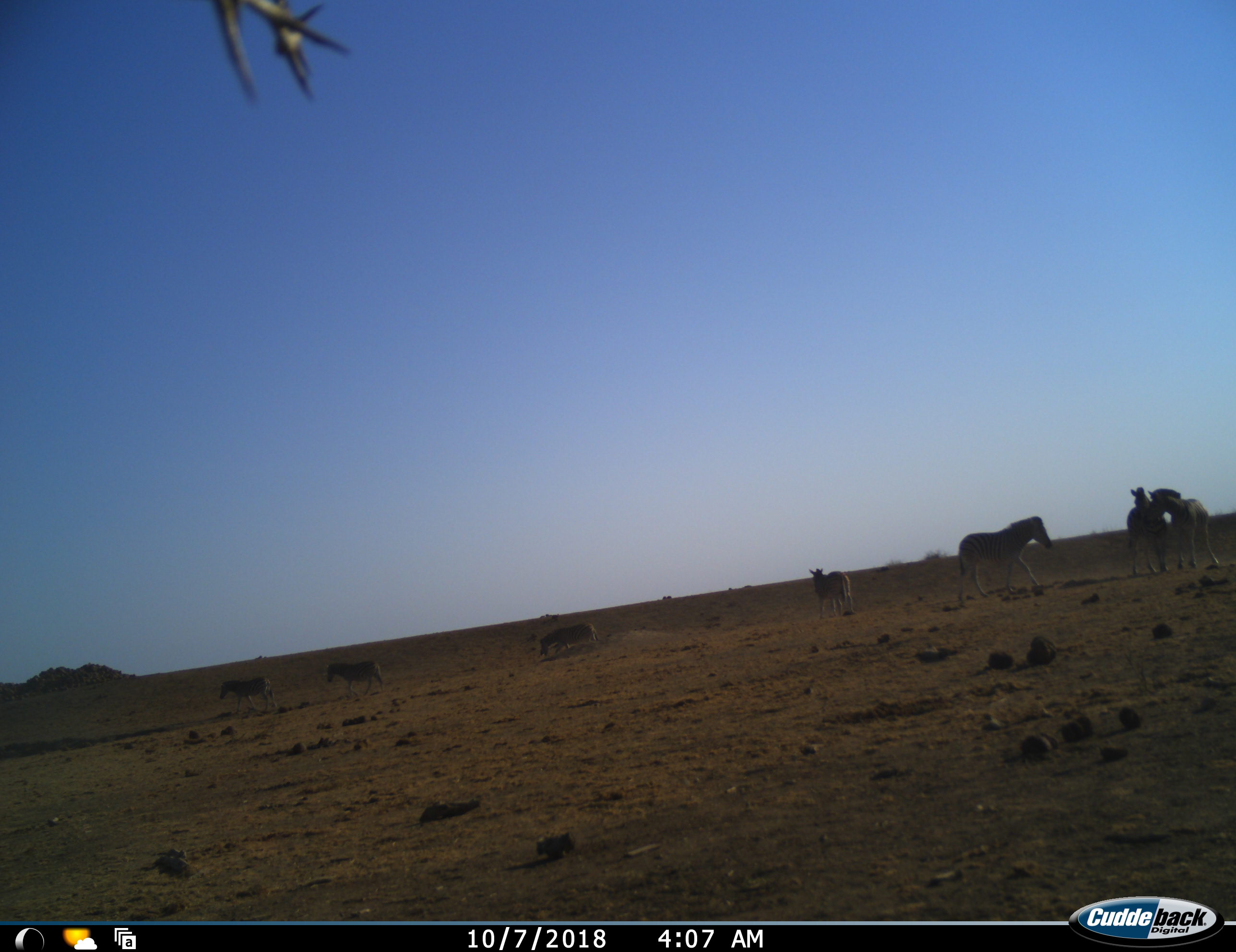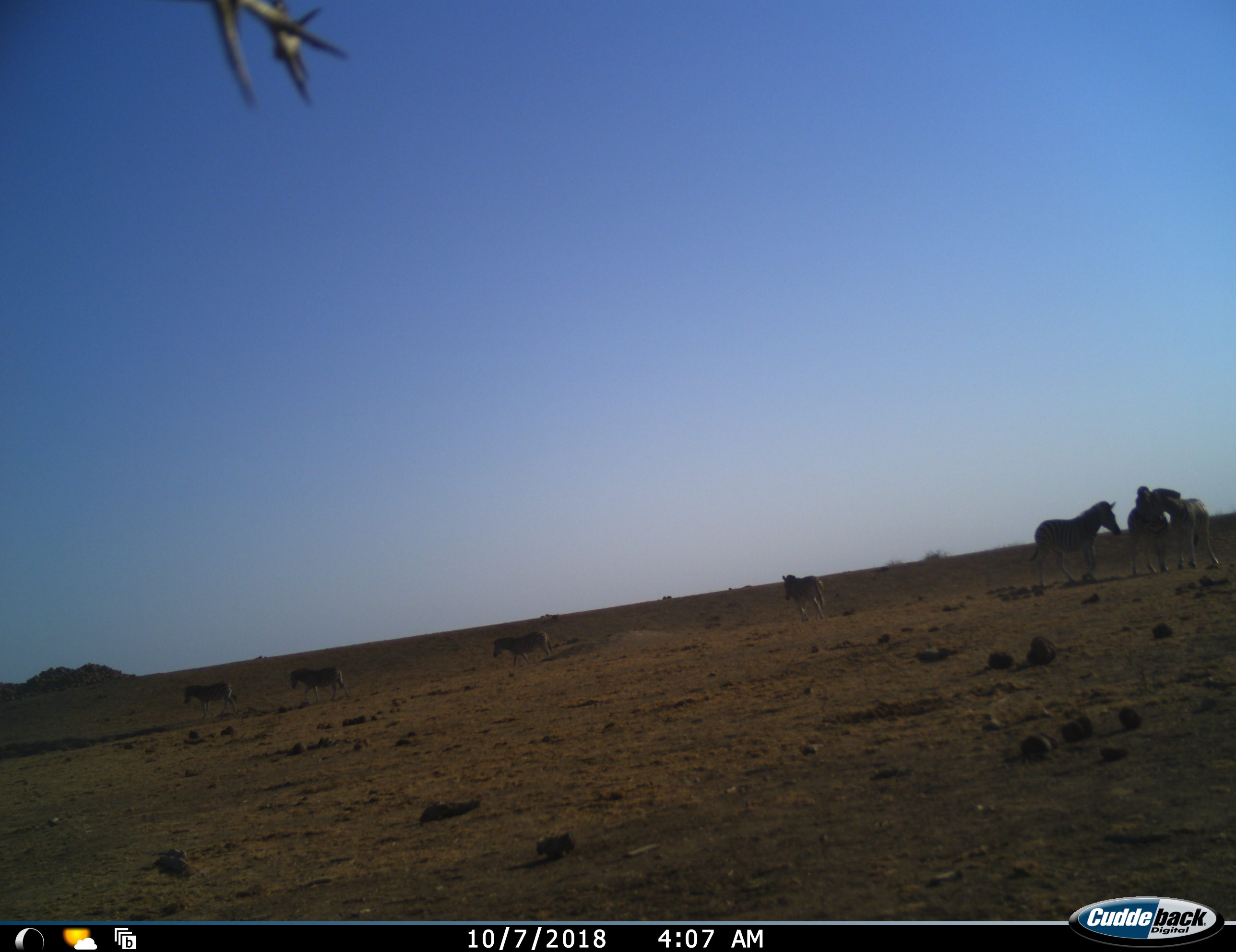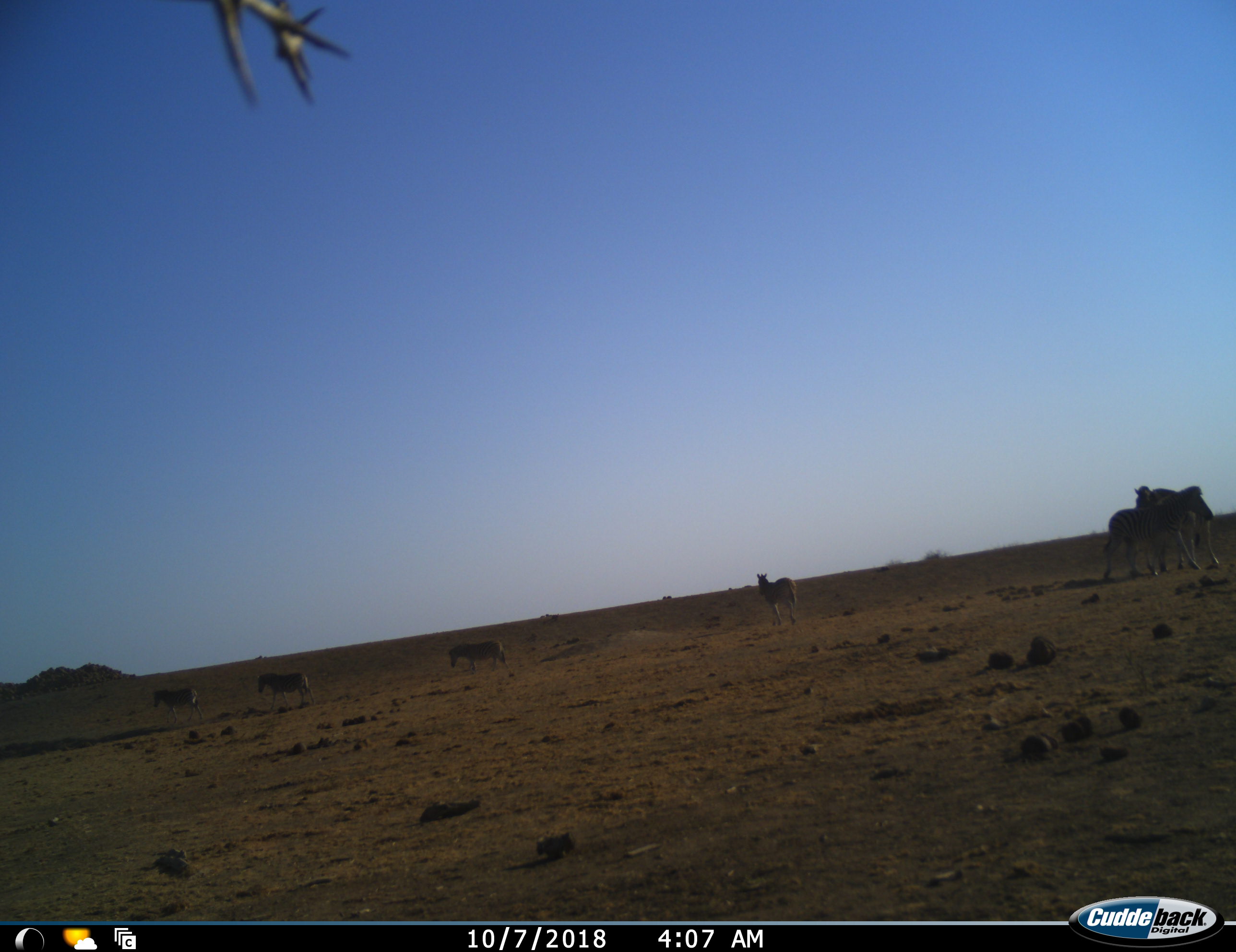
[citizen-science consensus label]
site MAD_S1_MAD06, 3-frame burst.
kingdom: Animalia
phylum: Chordata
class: Mammalia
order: Perissodactyla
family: Equidae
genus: Equus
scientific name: Equus quagga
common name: plains zebra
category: zebraplains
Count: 7.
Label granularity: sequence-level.